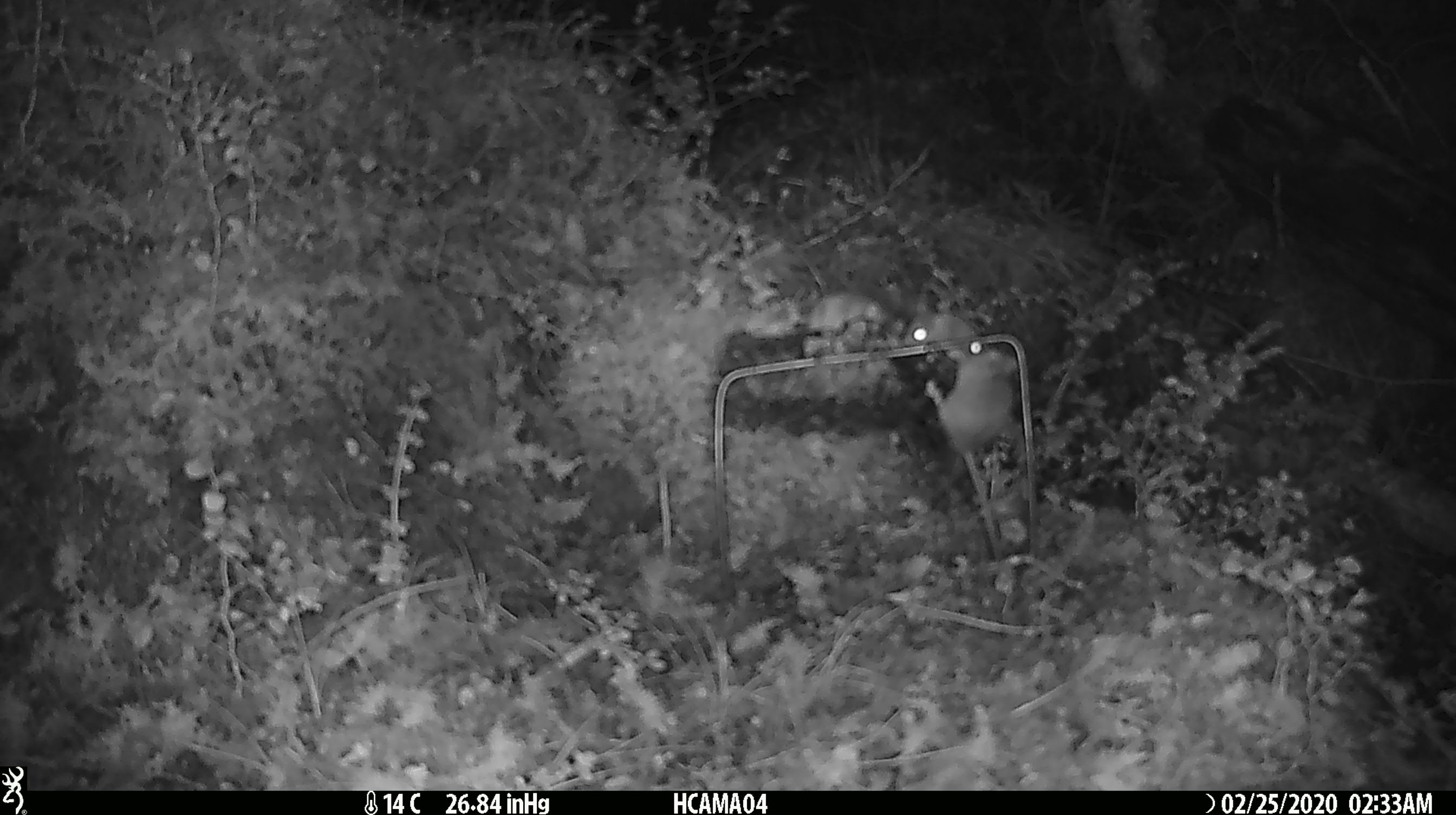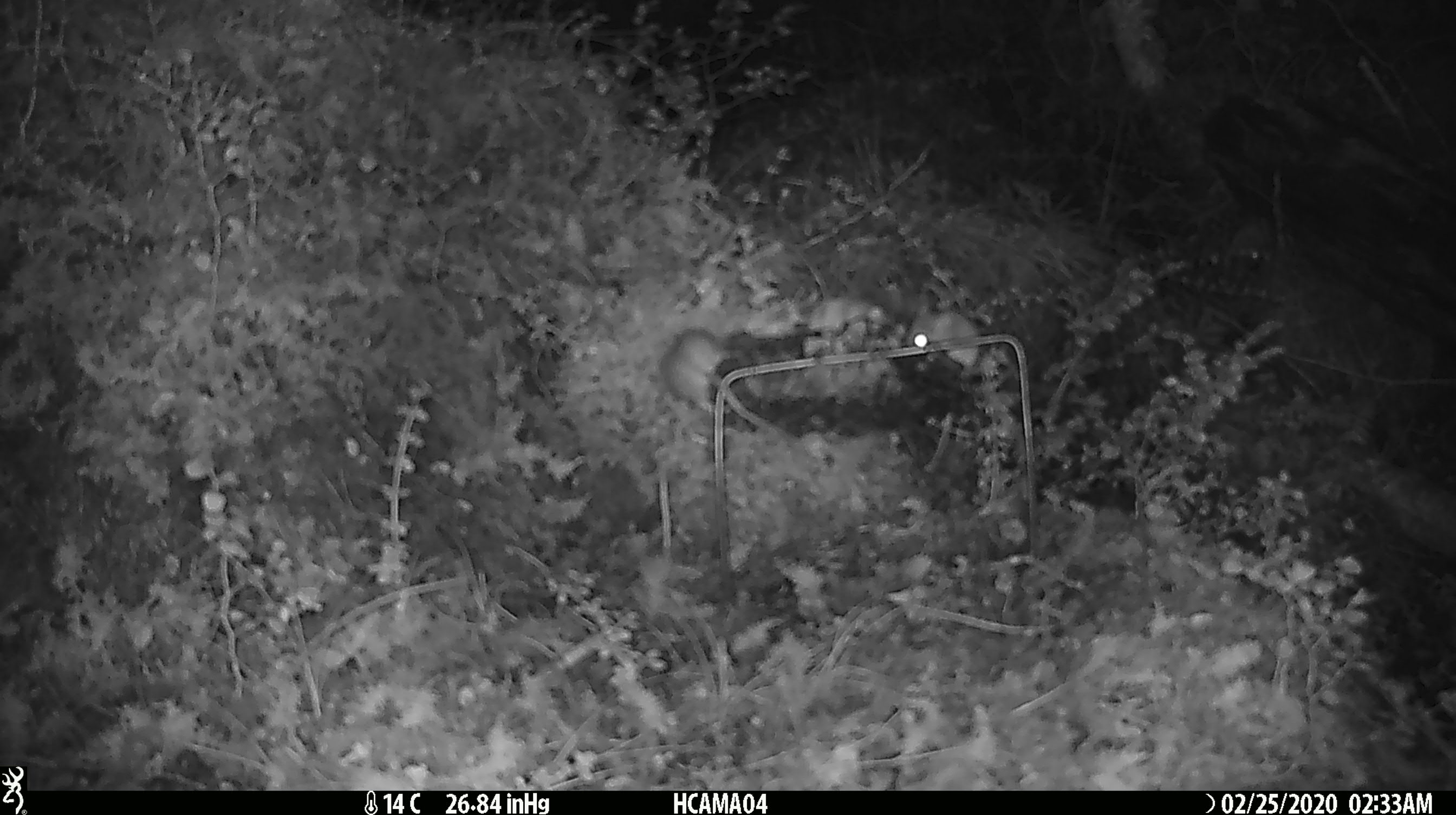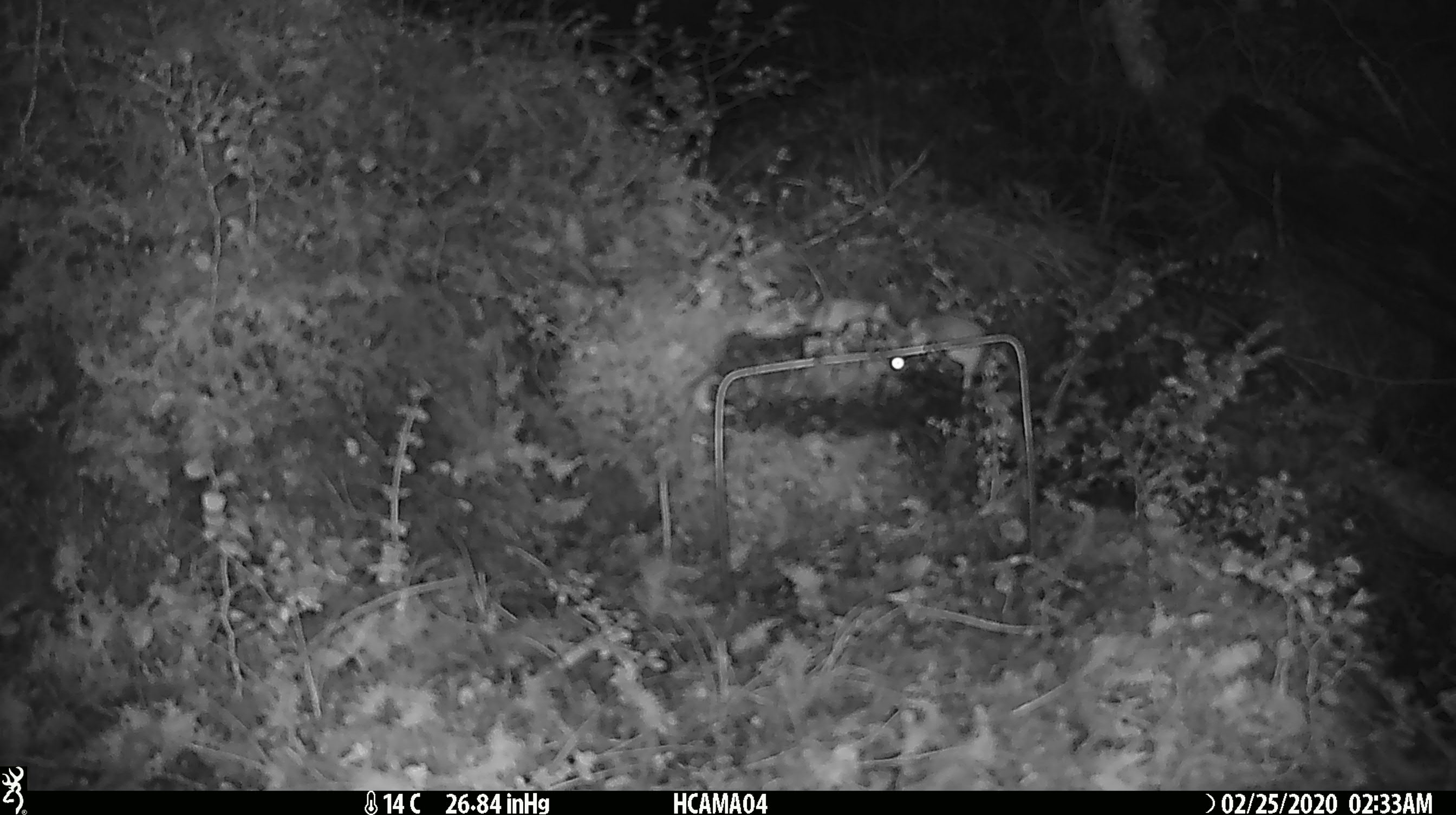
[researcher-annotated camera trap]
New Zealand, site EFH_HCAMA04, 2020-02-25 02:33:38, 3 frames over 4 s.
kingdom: Animalia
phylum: Chordata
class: Mammalia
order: Rodentia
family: Muridae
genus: Mus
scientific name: Mus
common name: mouse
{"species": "mouse (Mus)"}